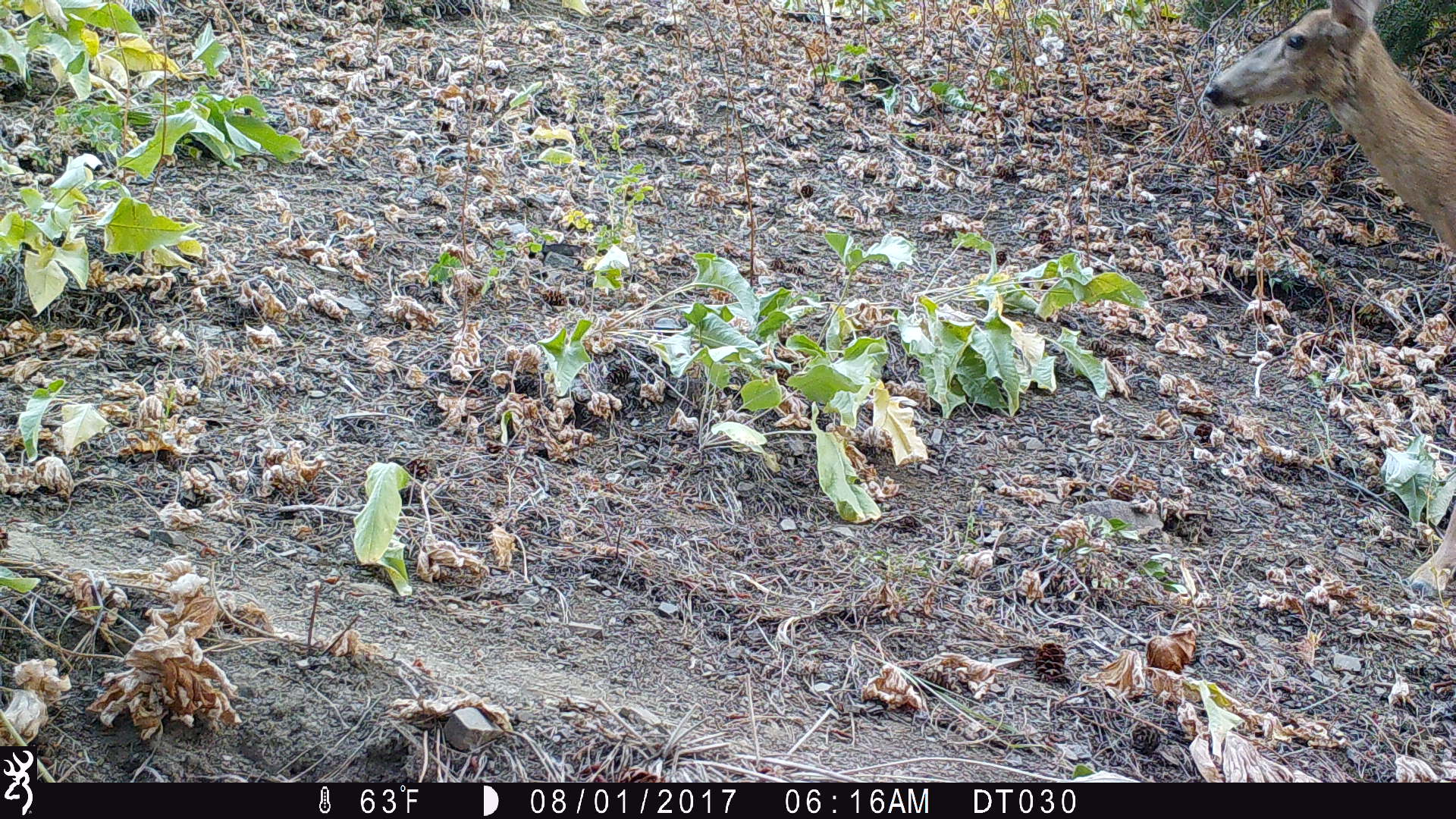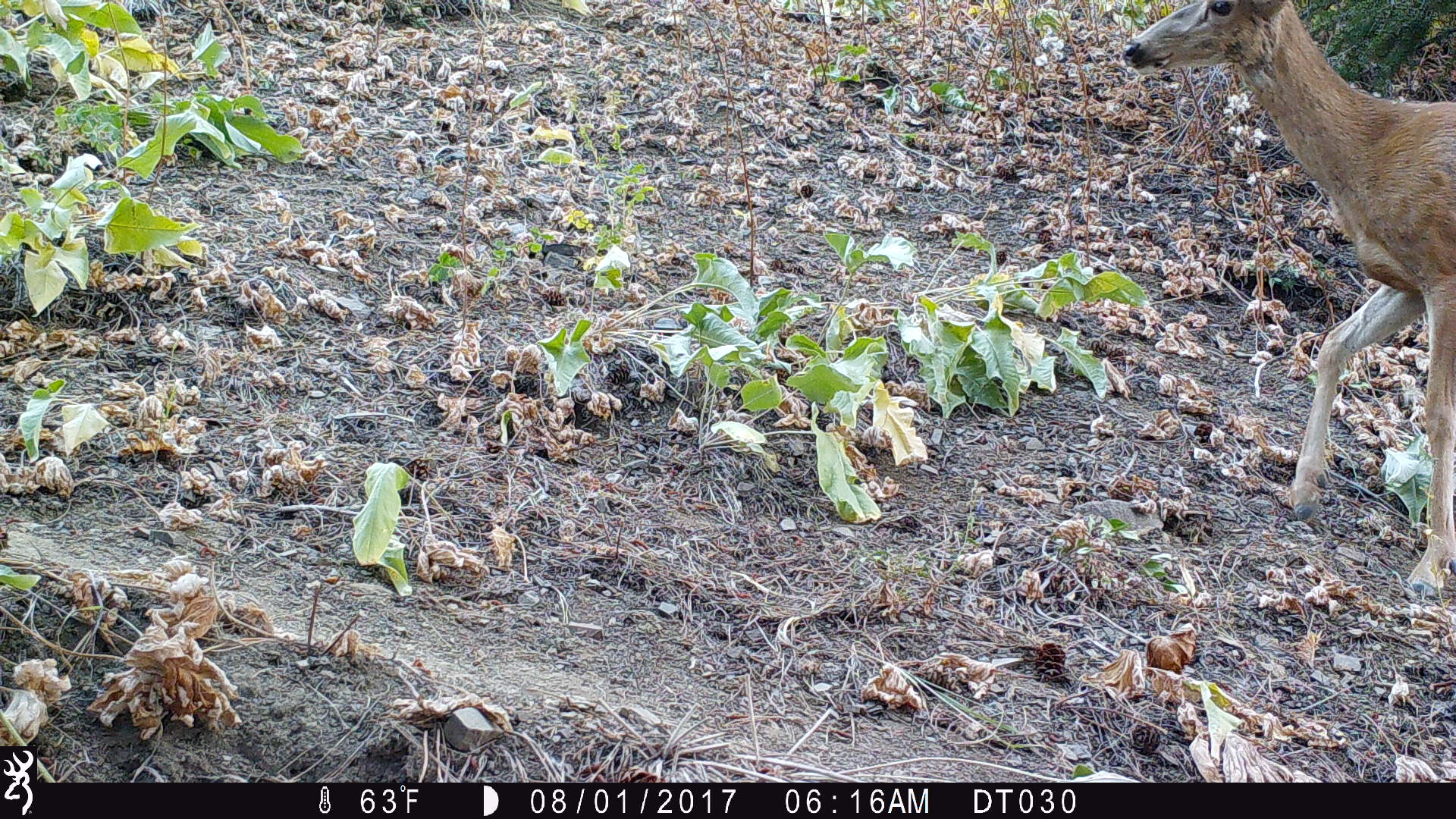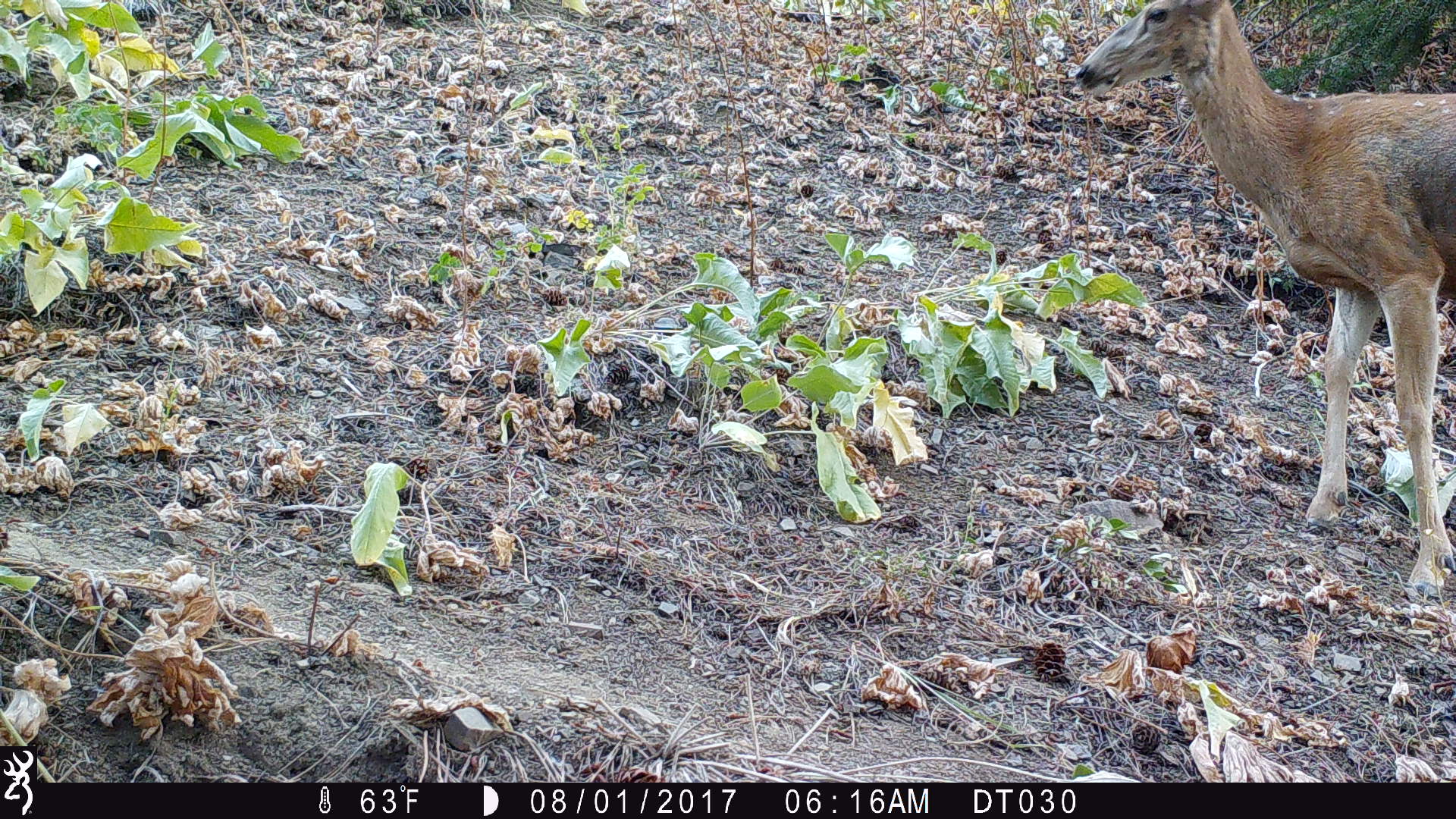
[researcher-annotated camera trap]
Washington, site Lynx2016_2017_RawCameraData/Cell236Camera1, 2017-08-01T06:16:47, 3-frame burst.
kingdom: Animalia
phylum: Chordata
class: Mammalia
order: Artiodactyla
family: Cervidae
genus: Odocoileus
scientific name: Odocoileus hemionus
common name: mule deer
Odocoileus hemionus (mule deer). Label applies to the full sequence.